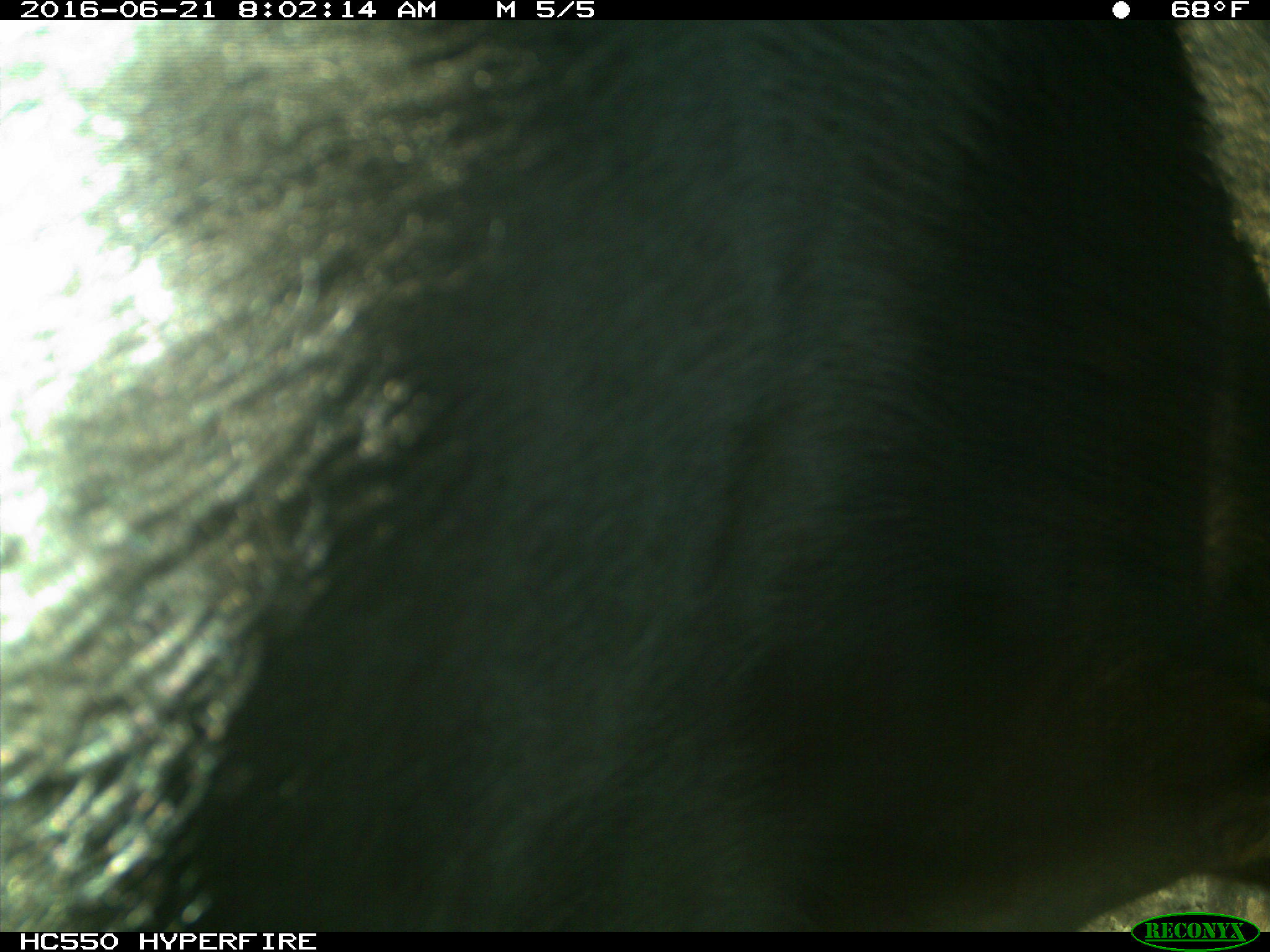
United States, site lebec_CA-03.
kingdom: Animalia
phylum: Chordata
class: Mammalia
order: Artiodactyla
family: Bovidae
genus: Bos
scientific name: Bos taurus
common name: domestic cow